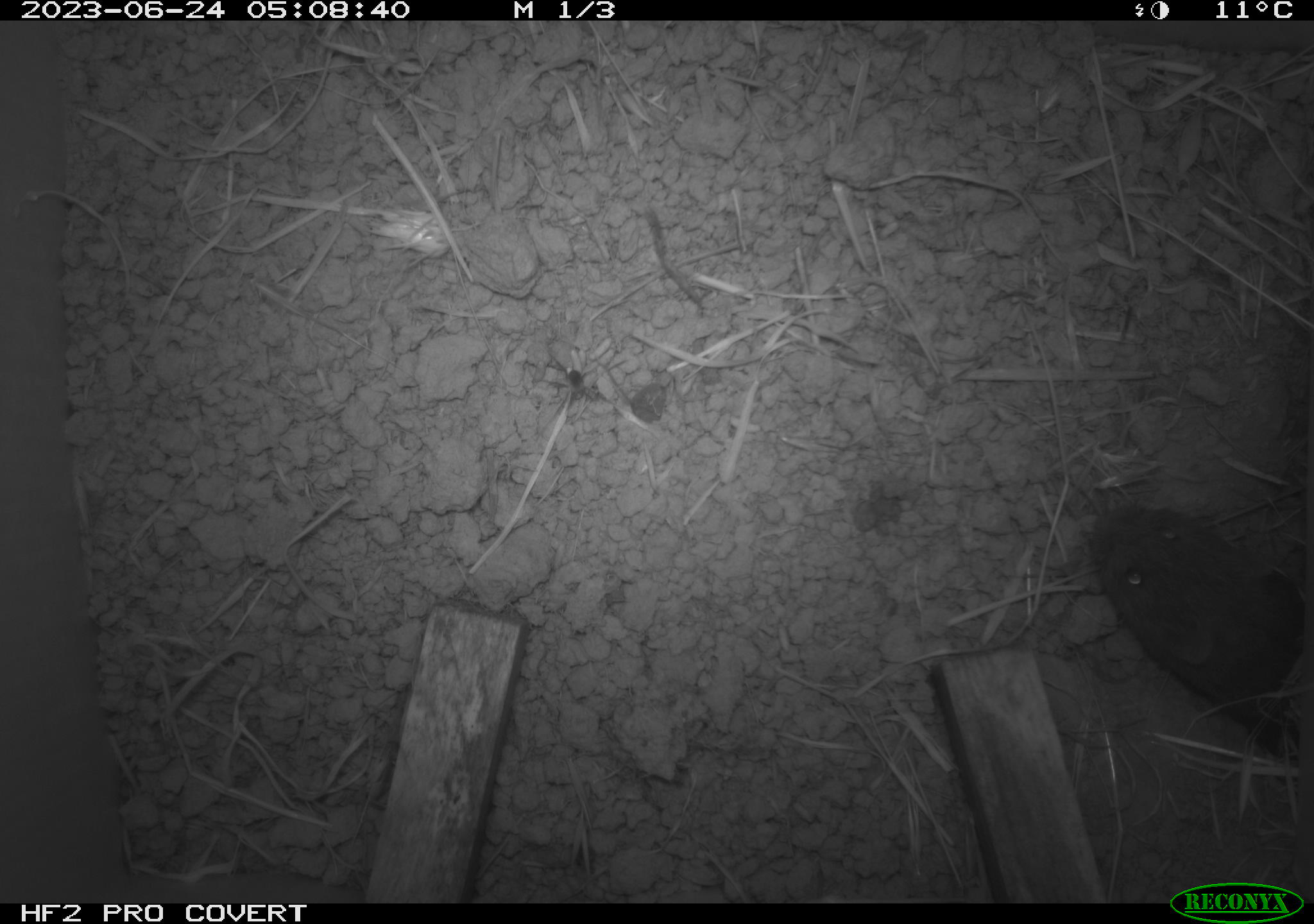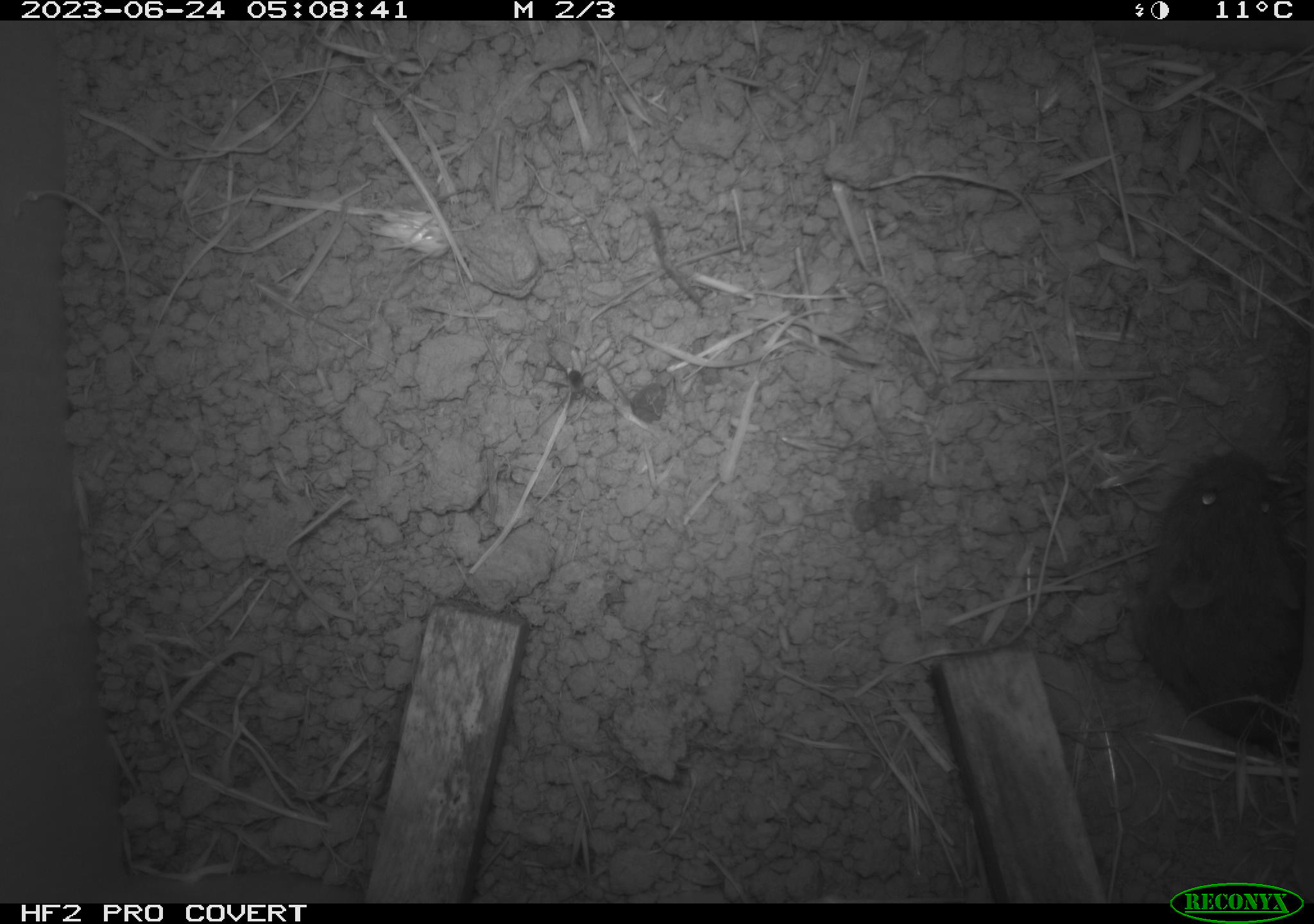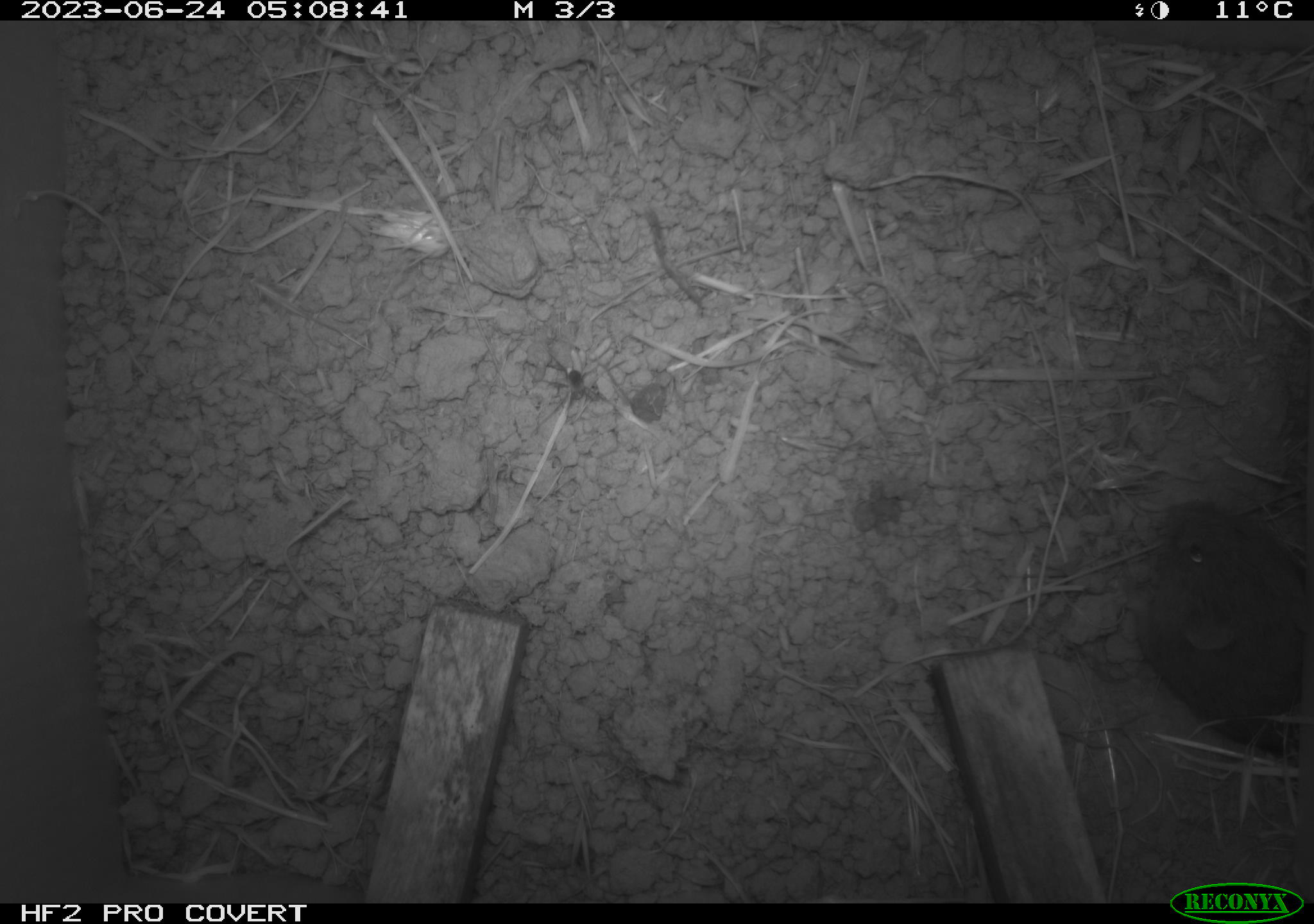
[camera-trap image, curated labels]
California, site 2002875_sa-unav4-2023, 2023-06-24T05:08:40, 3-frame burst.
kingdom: Animalia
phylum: Chordata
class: Mammalia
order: Rodentia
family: Cricetidae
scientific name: Arvicolinae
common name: voles, lemmings, and muskrats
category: arvicolinae subfamily